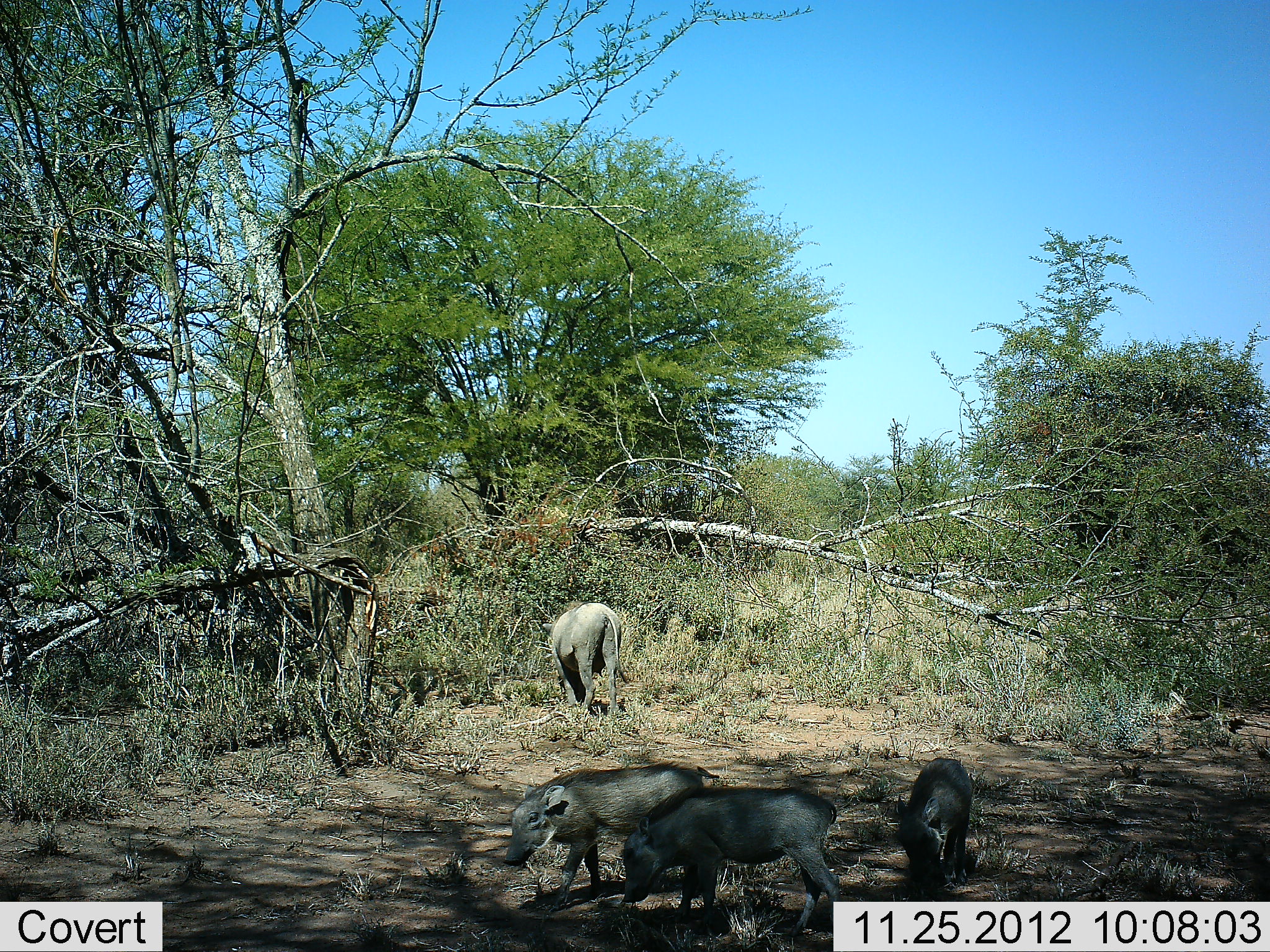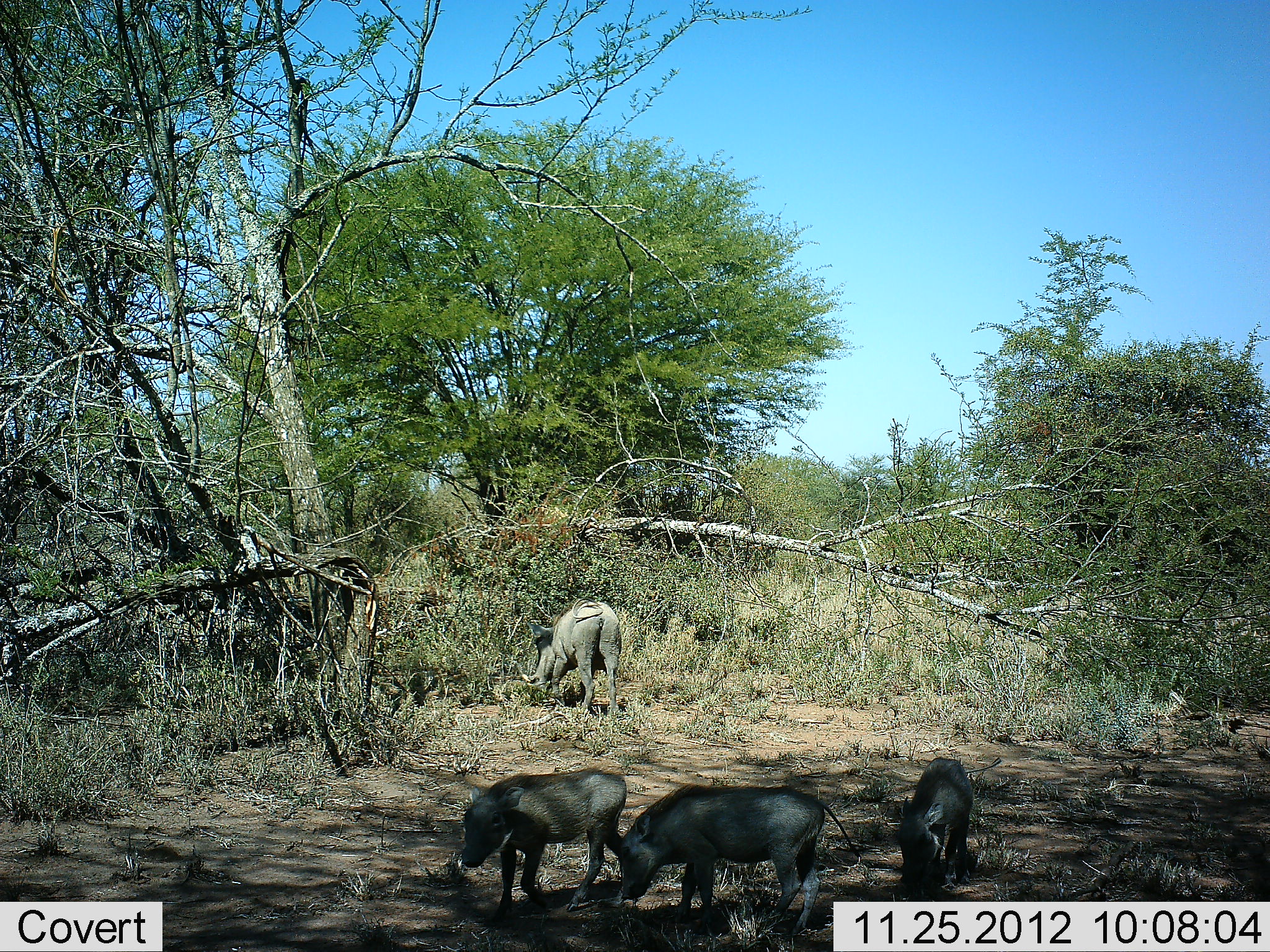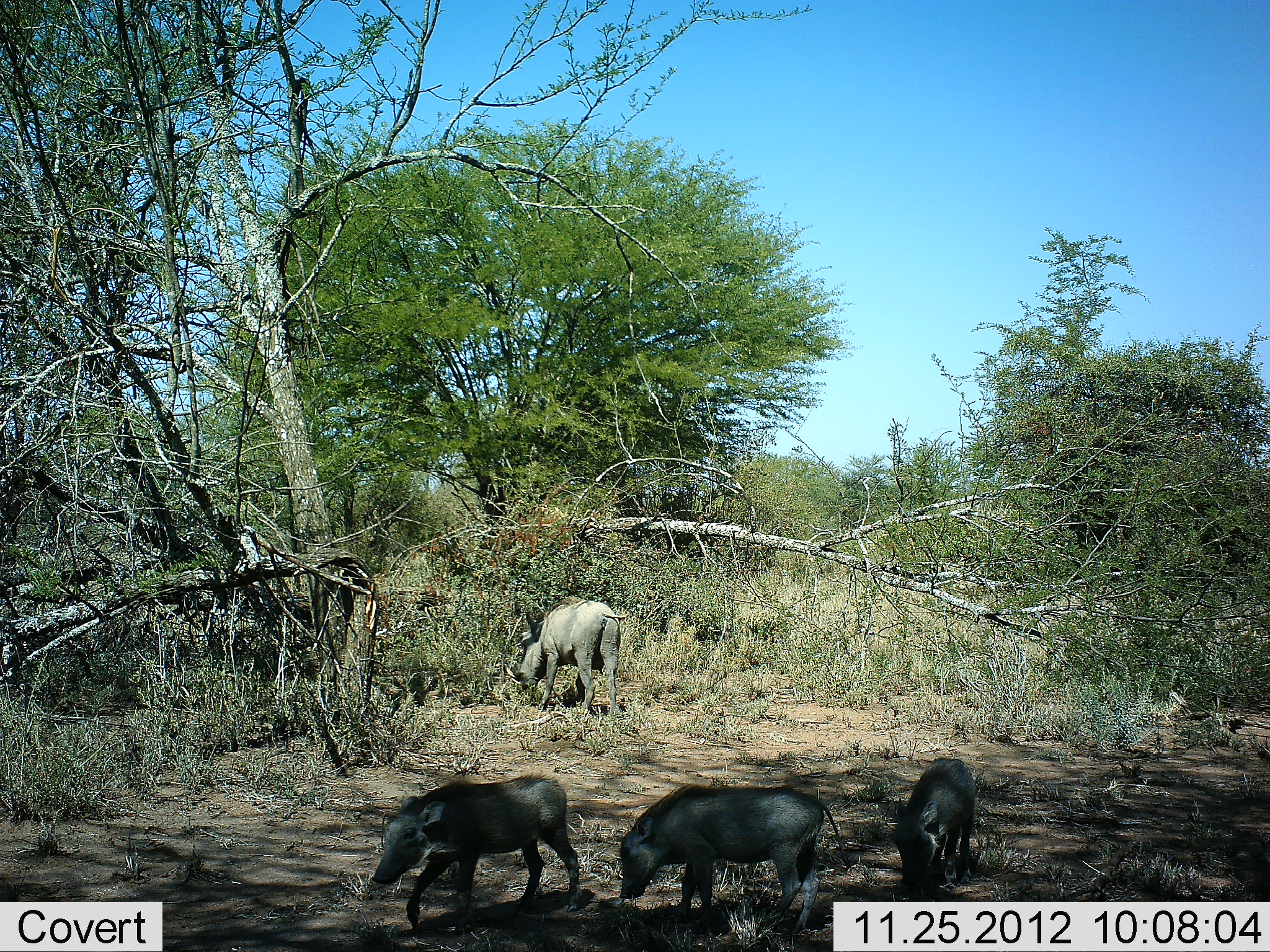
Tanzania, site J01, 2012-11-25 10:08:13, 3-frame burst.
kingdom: Animalia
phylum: Chordata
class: Mammalia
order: Artiodactyla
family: Suidae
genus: Phacochoerus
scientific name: Phacochoerus africanus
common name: warthog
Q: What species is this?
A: Warthog (Phacochoerus africanus).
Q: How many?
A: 4.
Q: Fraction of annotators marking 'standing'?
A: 24%.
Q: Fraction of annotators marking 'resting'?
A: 5%.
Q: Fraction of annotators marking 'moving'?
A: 26%.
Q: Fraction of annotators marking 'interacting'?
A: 0%.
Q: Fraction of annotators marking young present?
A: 52%.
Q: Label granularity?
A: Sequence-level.